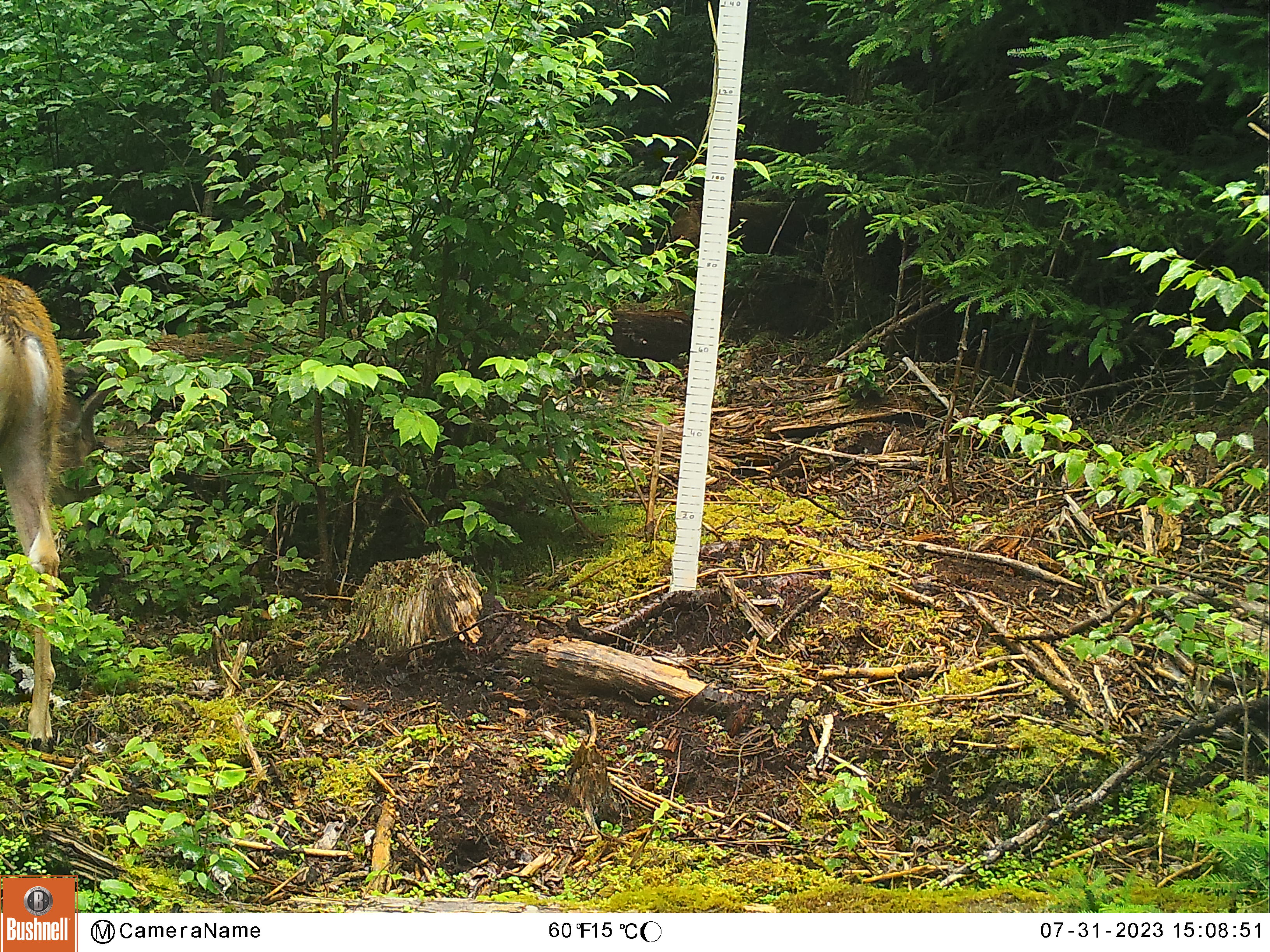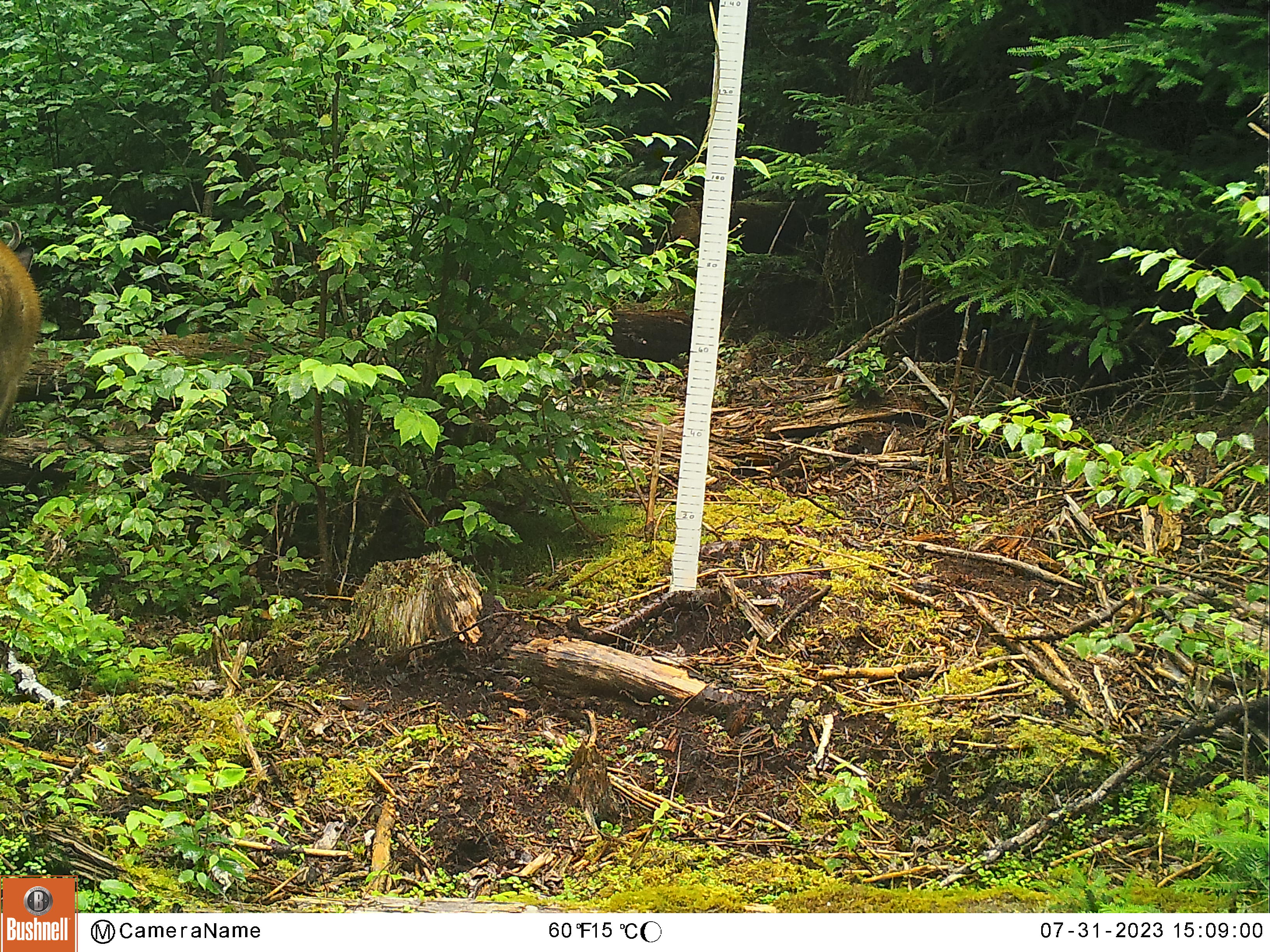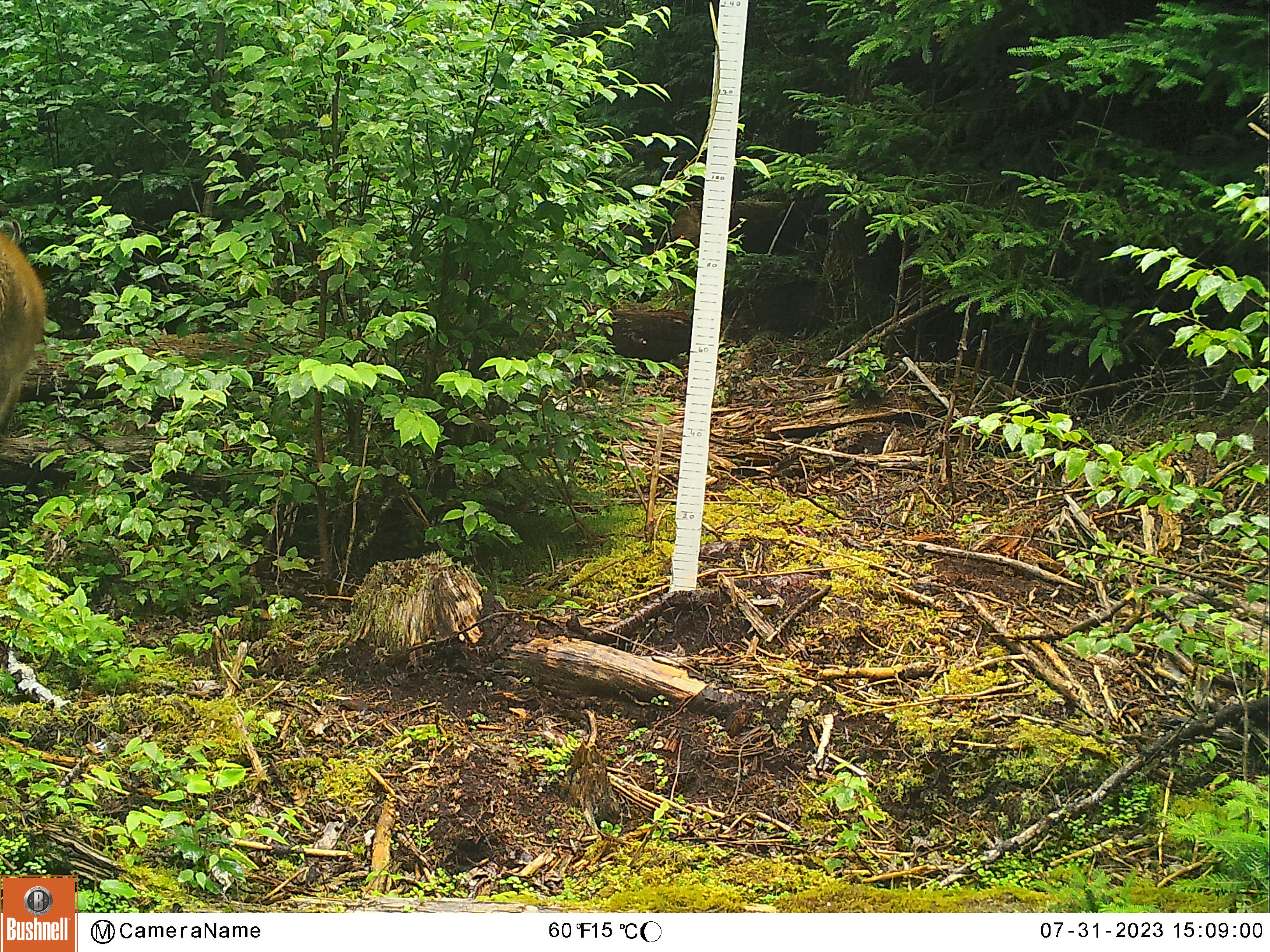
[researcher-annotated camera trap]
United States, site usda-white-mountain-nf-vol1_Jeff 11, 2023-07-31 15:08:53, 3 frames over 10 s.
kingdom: Animalia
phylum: Chordata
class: Mammalia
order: Artiodactyla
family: Cervidae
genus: Odocoileus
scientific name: Odocoileus virginianus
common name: white-tailed deer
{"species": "white-tailed deer (Odocoileus virginianus)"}